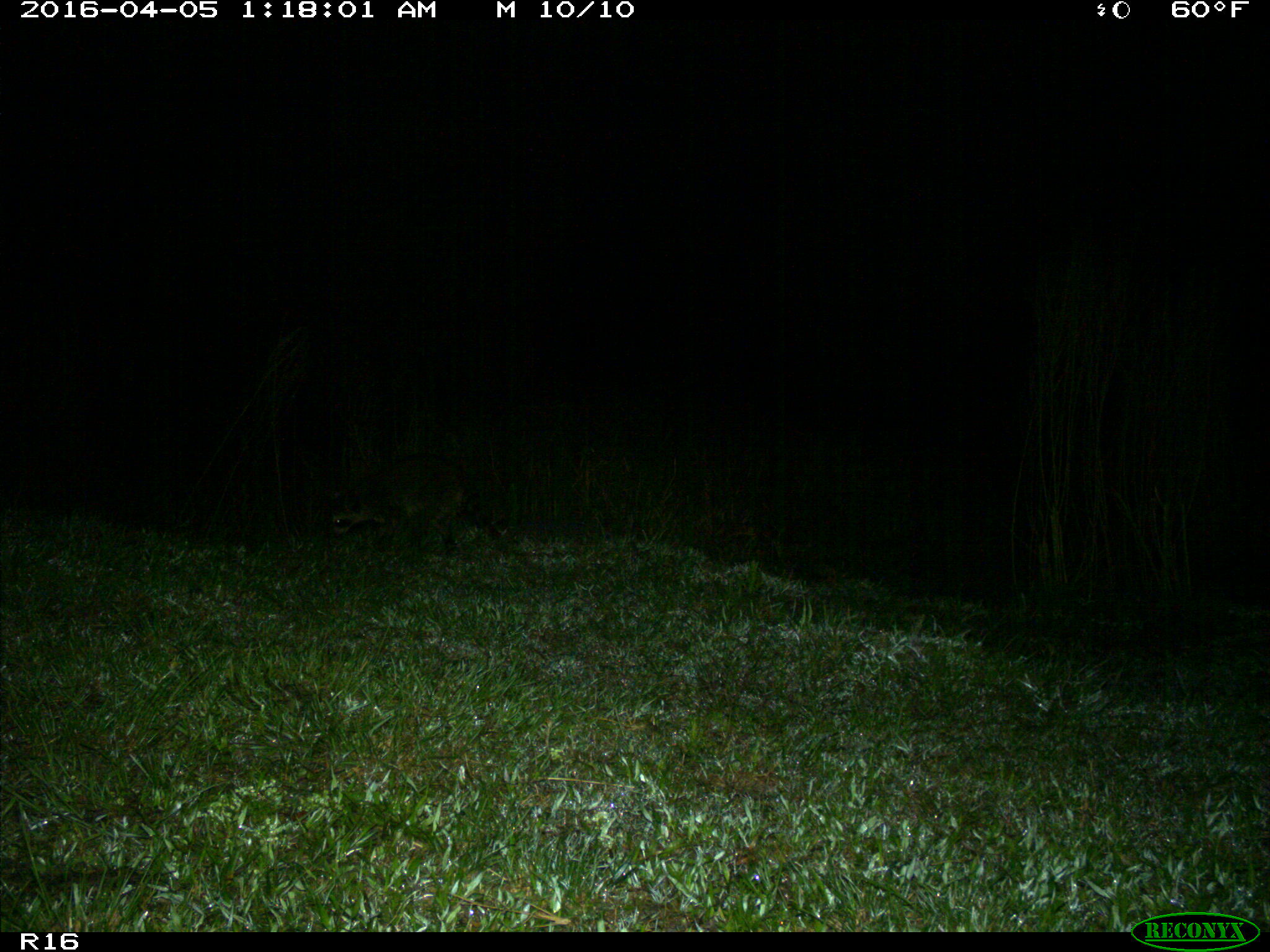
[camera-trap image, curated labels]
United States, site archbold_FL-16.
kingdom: Animalia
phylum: Chordata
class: Mammalia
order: Carnivora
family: Procyonidae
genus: Procyon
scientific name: Procyon lotor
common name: common raccoon